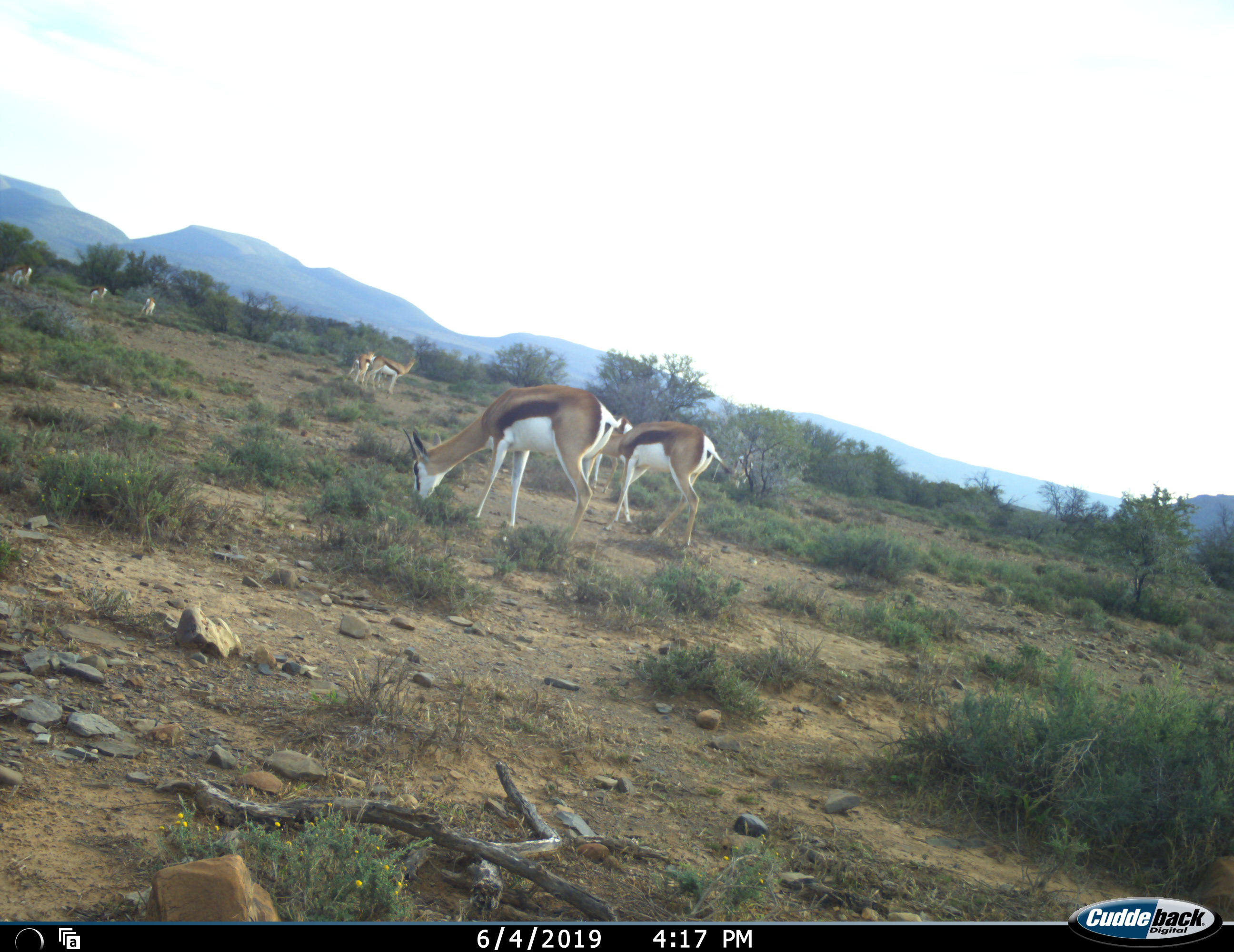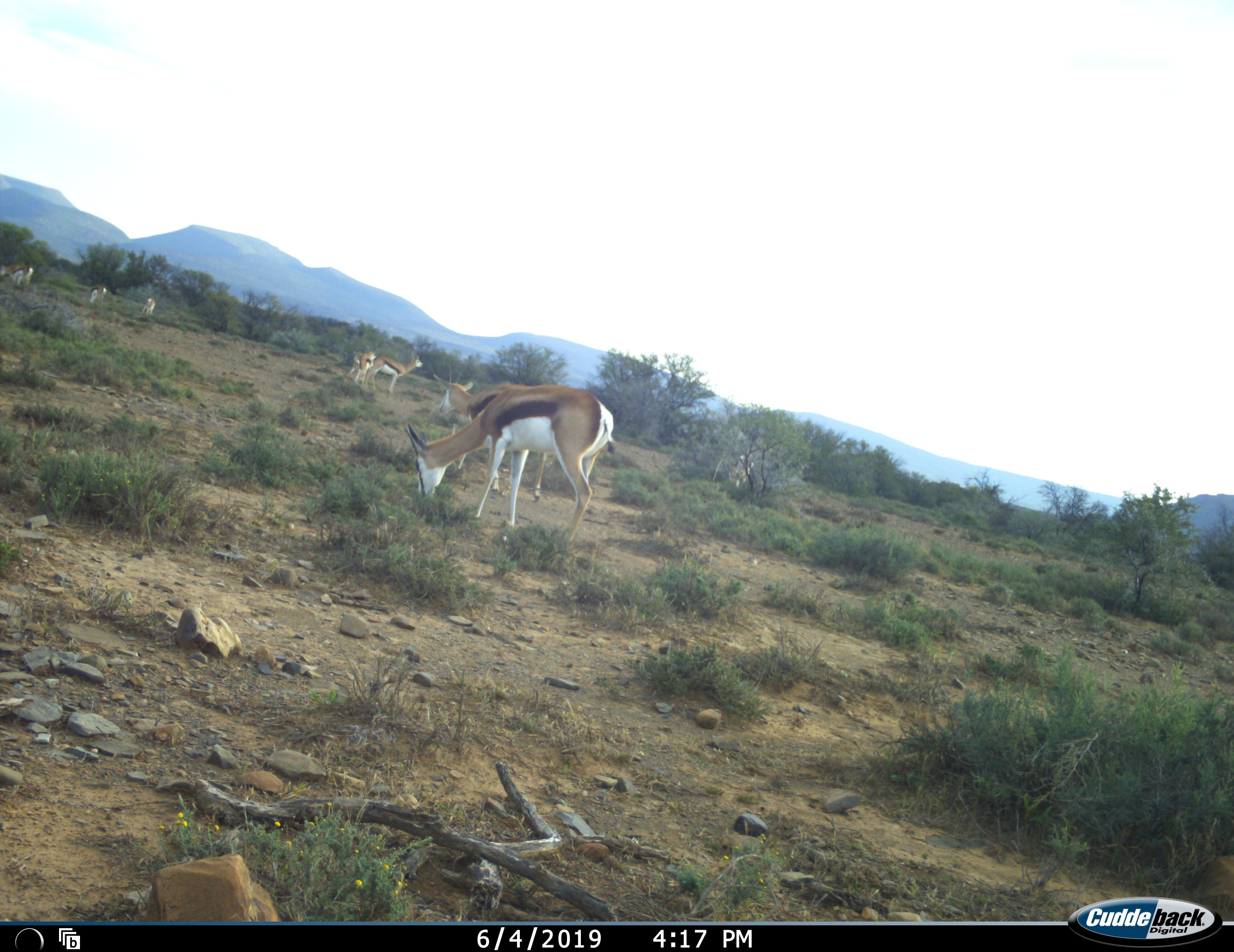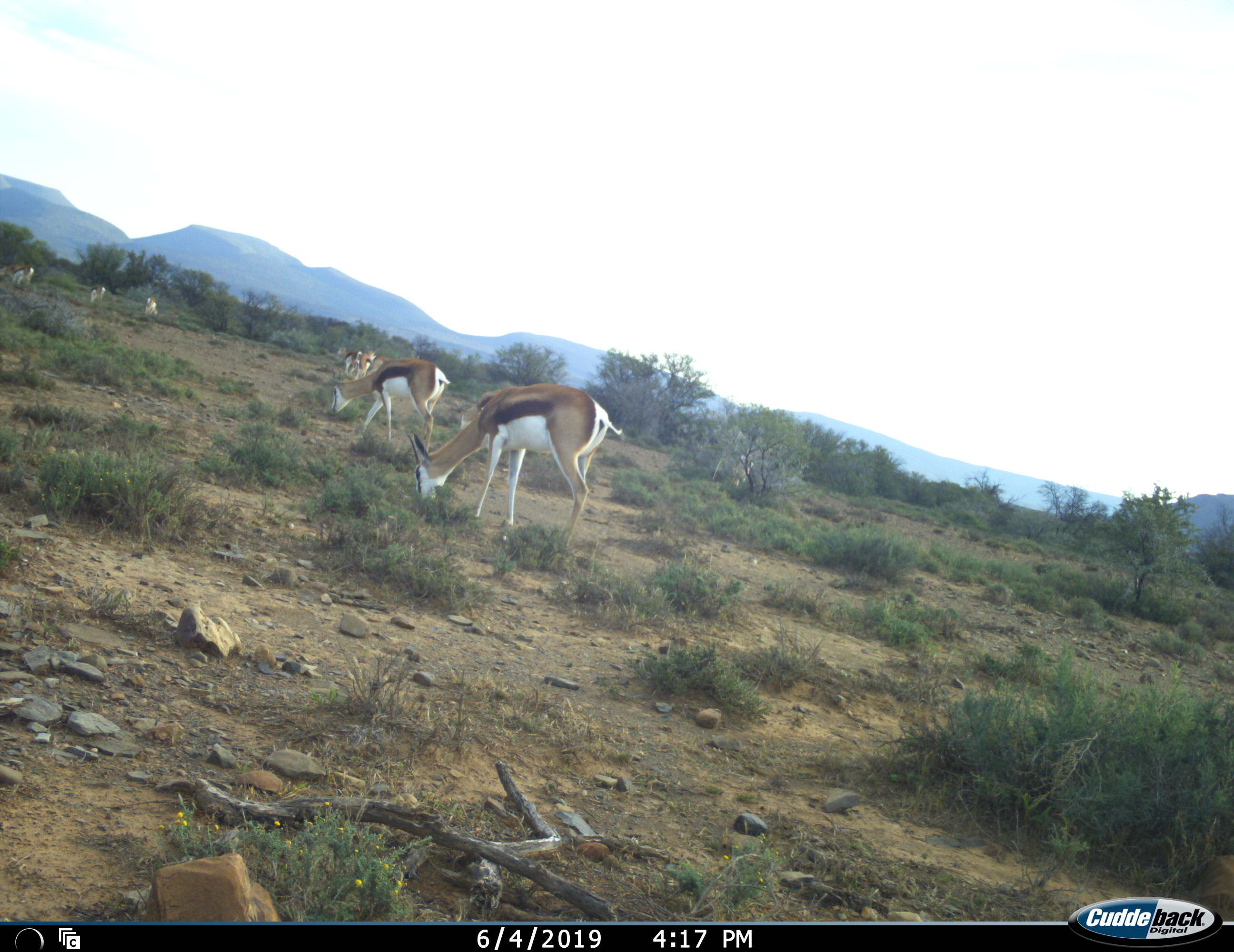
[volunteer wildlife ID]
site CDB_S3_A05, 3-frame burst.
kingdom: Animalia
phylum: Chordata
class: Mammalia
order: Artiodactyla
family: Bovidae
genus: Antidorcas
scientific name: Antidorcas marsupialis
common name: springbok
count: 8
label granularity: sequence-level